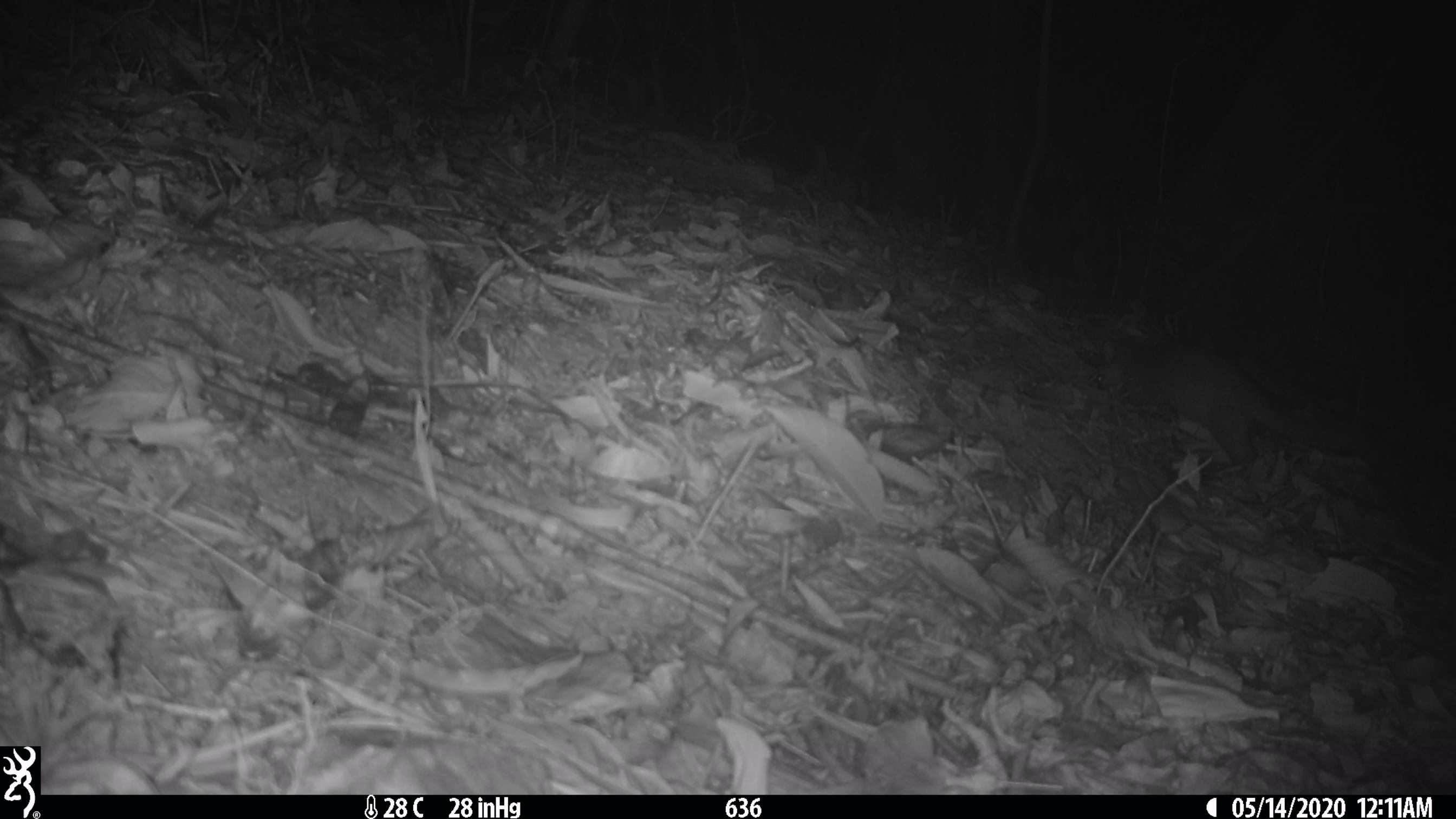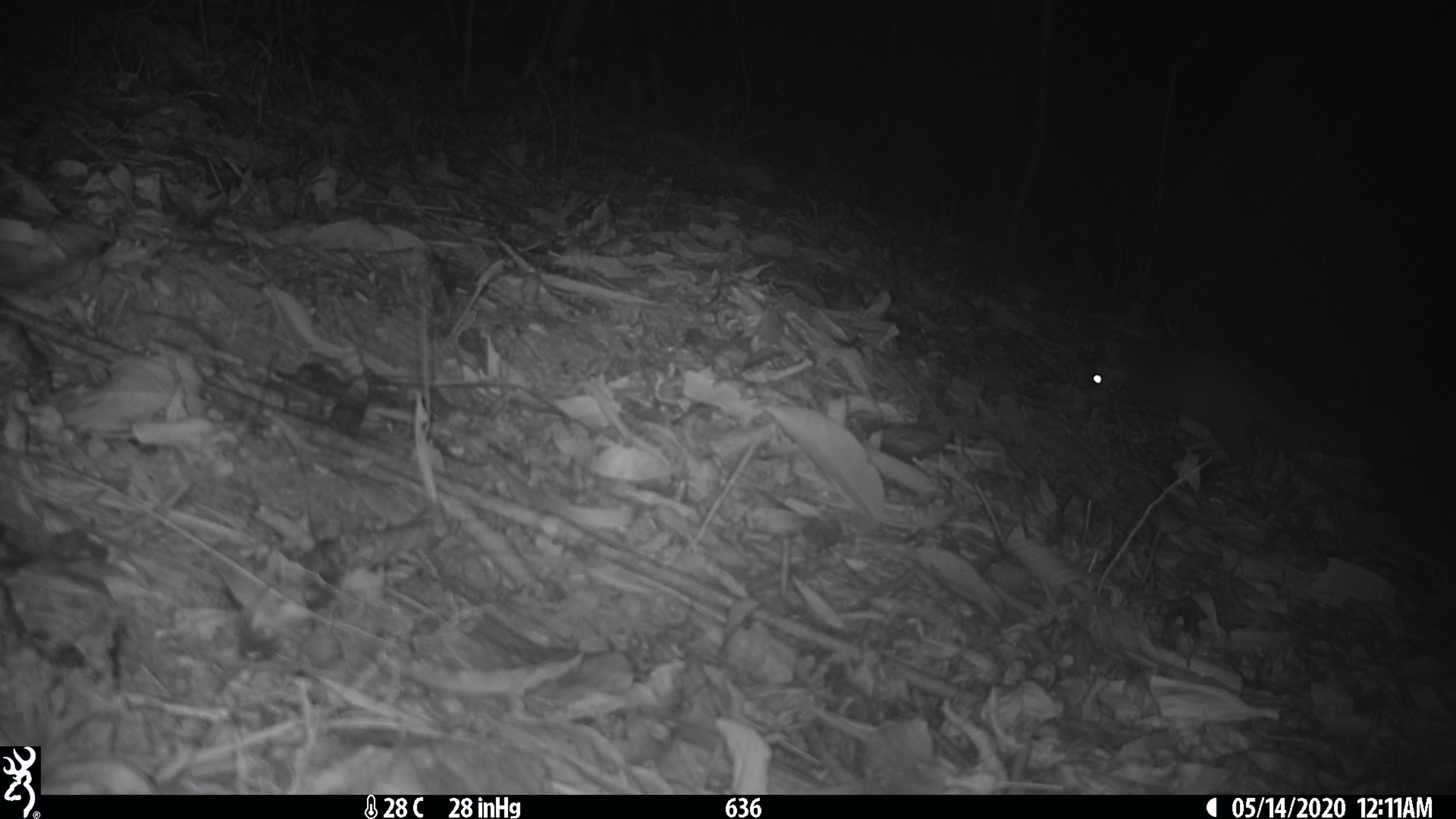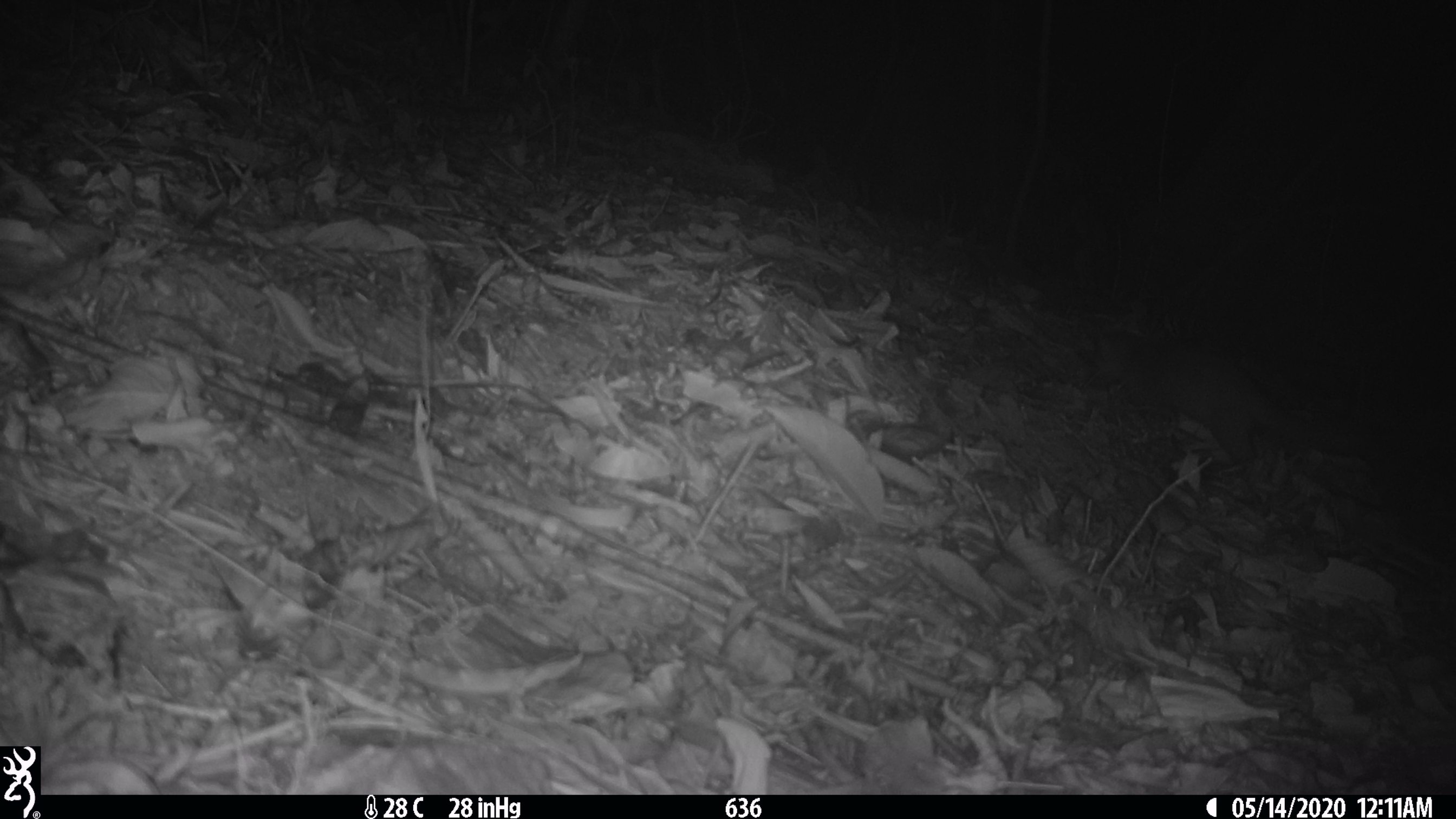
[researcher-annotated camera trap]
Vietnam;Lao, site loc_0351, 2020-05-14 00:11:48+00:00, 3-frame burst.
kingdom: Animalia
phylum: Chordata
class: Mammalia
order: Carnivora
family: Mustelidae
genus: Melogale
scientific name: Melogale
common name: ferret badger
Ferret badger (Melogale). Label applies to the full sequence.